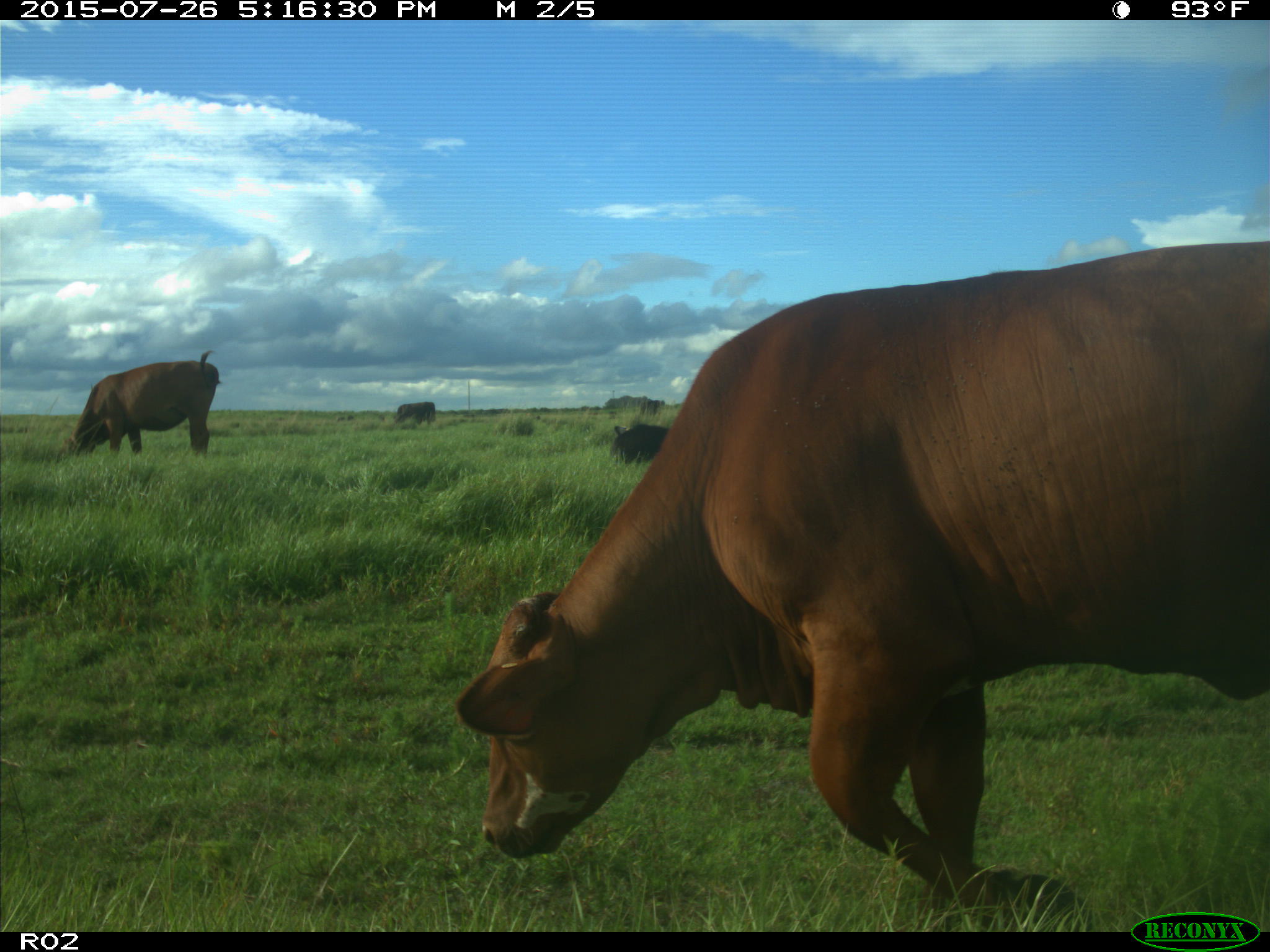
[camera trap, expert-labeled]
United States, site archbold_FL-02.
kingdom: Animalia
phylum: Chordata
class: Mammalia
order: Artiodactyla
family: Bovidae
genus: Bos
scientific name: Bos taurus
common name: domestic cow